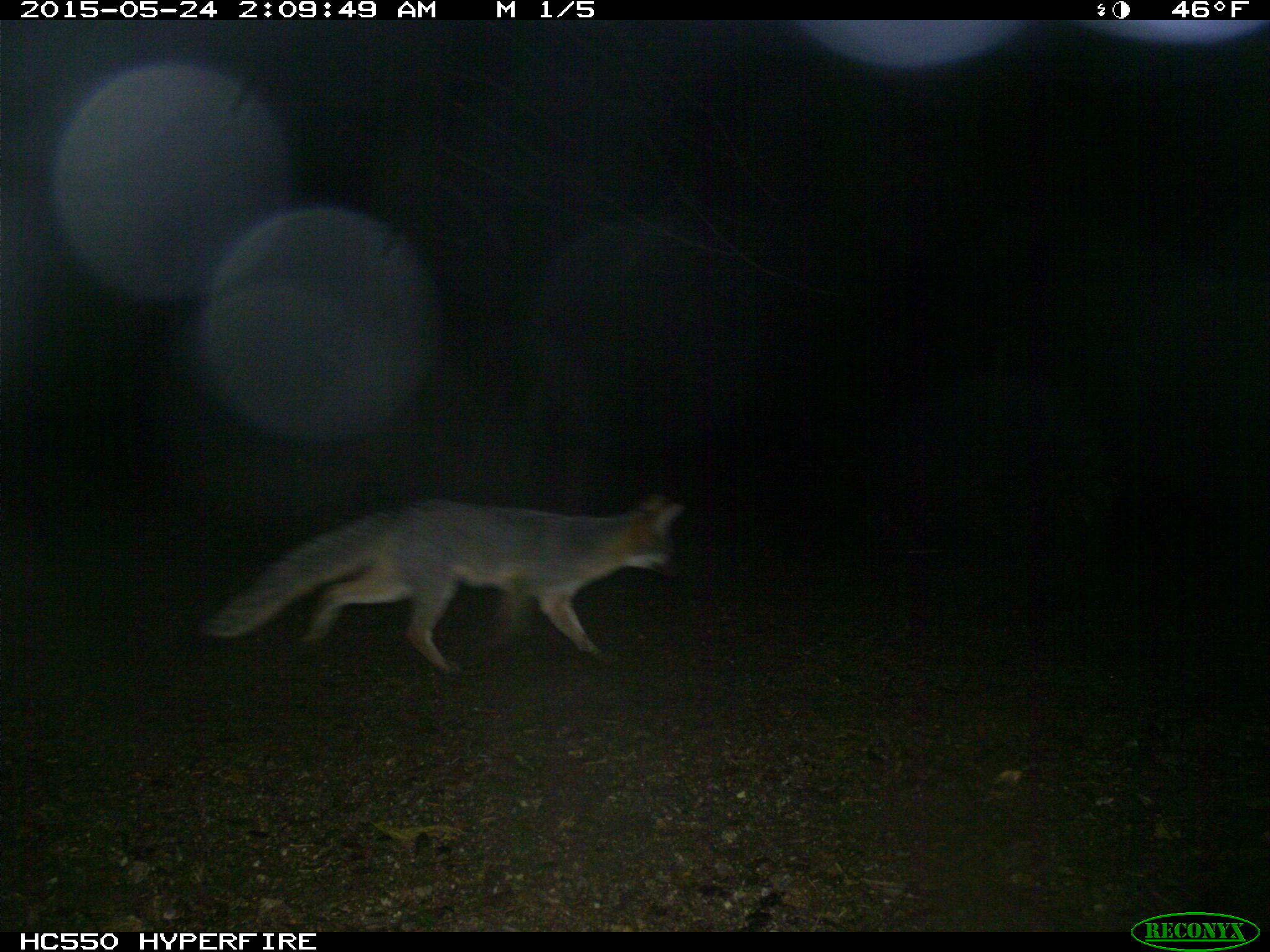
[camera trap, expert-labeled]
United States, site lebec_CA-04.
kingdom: Animalia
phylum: Chordata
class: Mammalia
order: Carnivora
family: Canidae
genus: Urocyon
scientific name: Urocyon cinereoargenteus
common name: gray fox